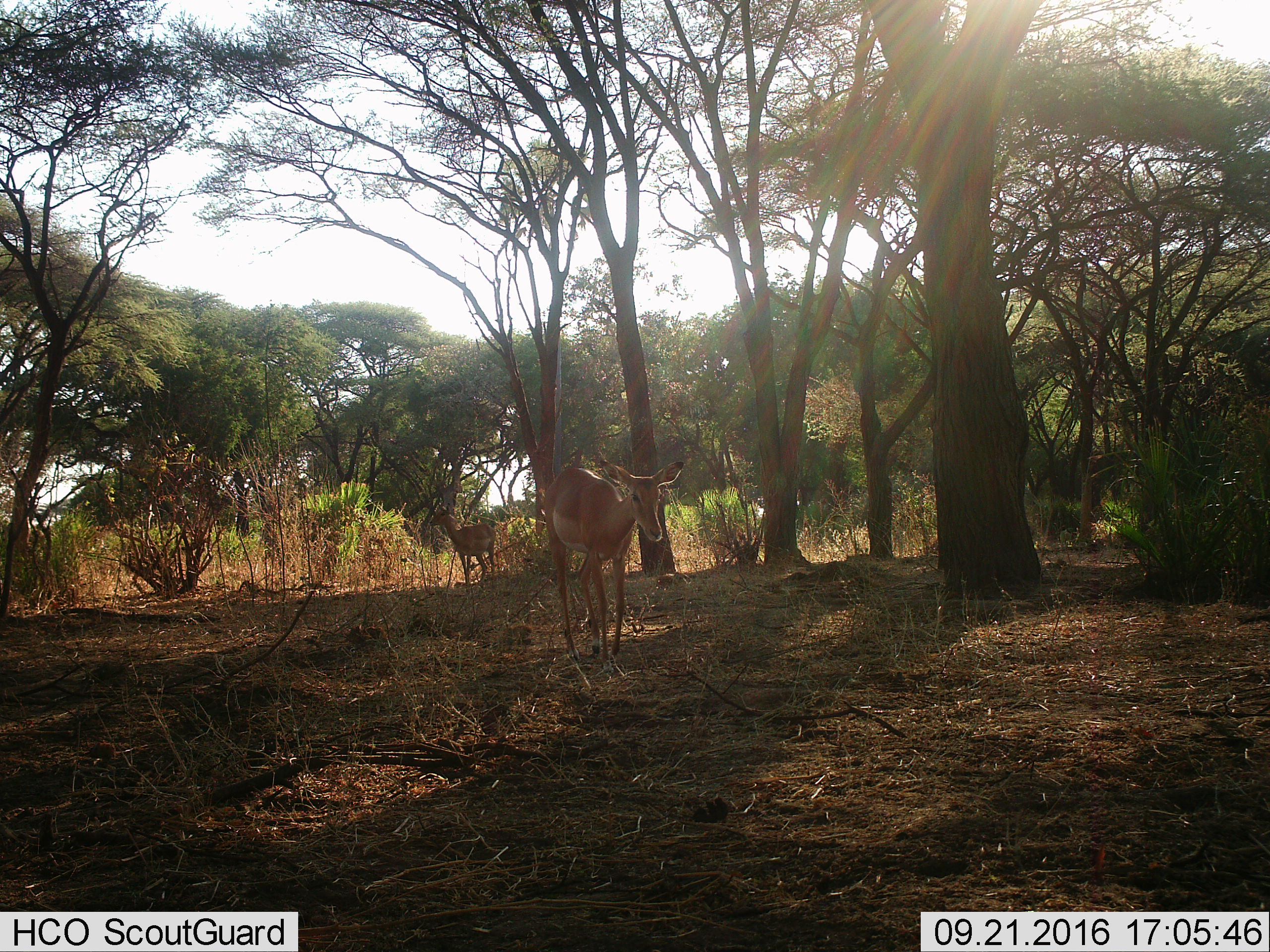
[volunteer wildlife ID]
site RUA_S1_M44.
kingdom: Animalia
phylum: Chordata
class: Mammalia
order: Artiodactyla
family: Bovidae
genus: Aepyceros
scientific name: Aepyceros melampus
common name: impala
Impala (Aepyceros melampus), count 2. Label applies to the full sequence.